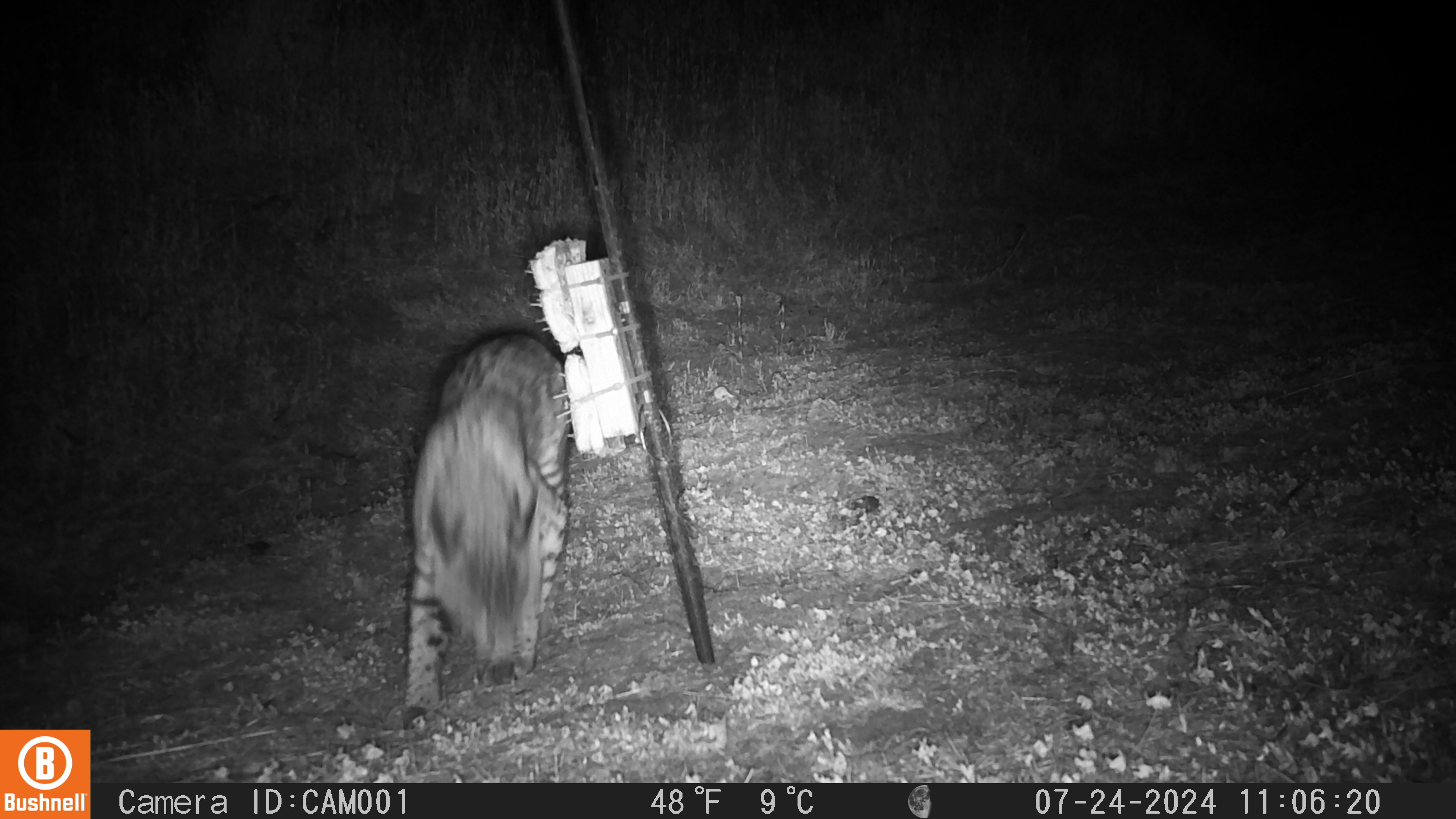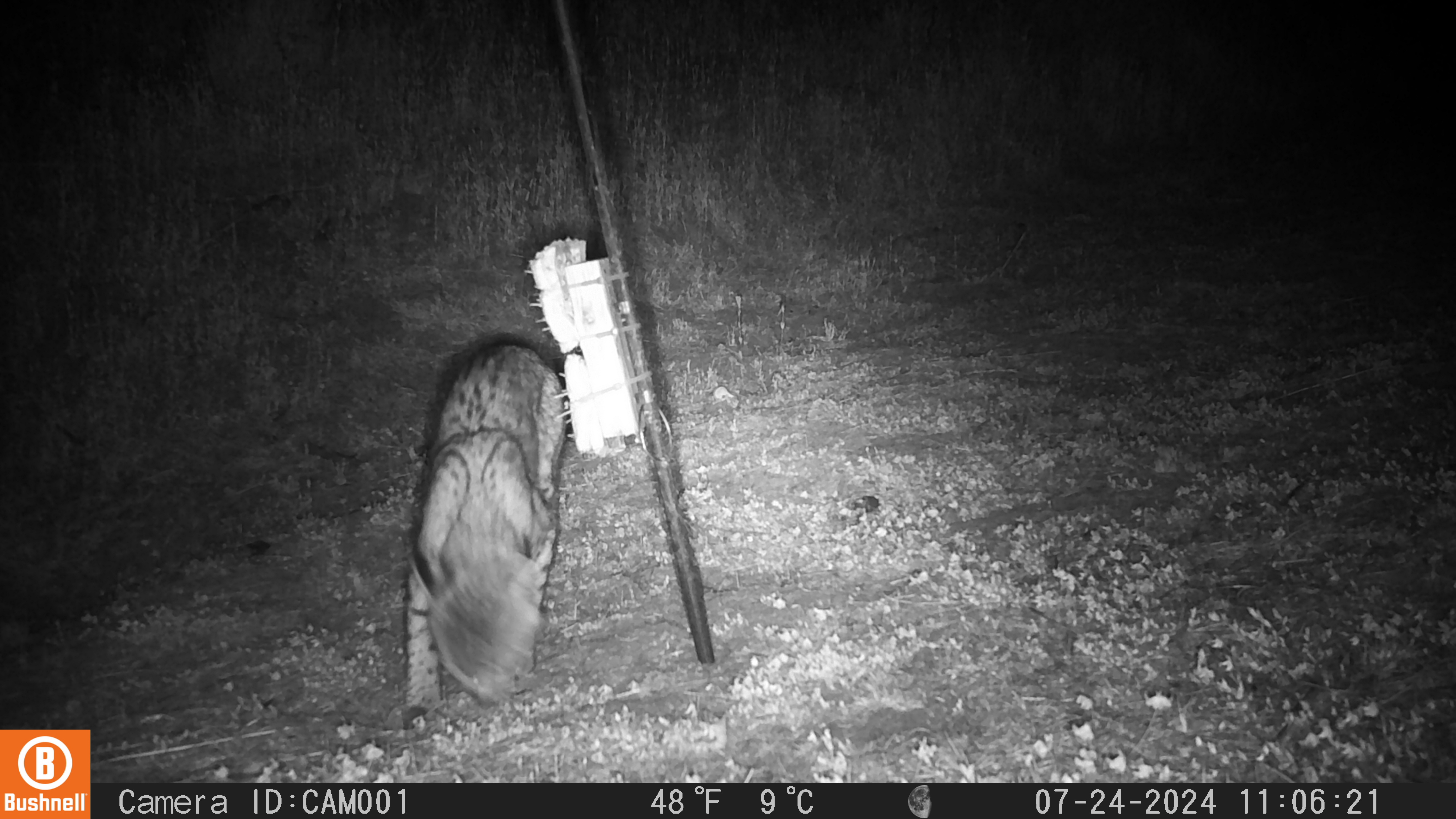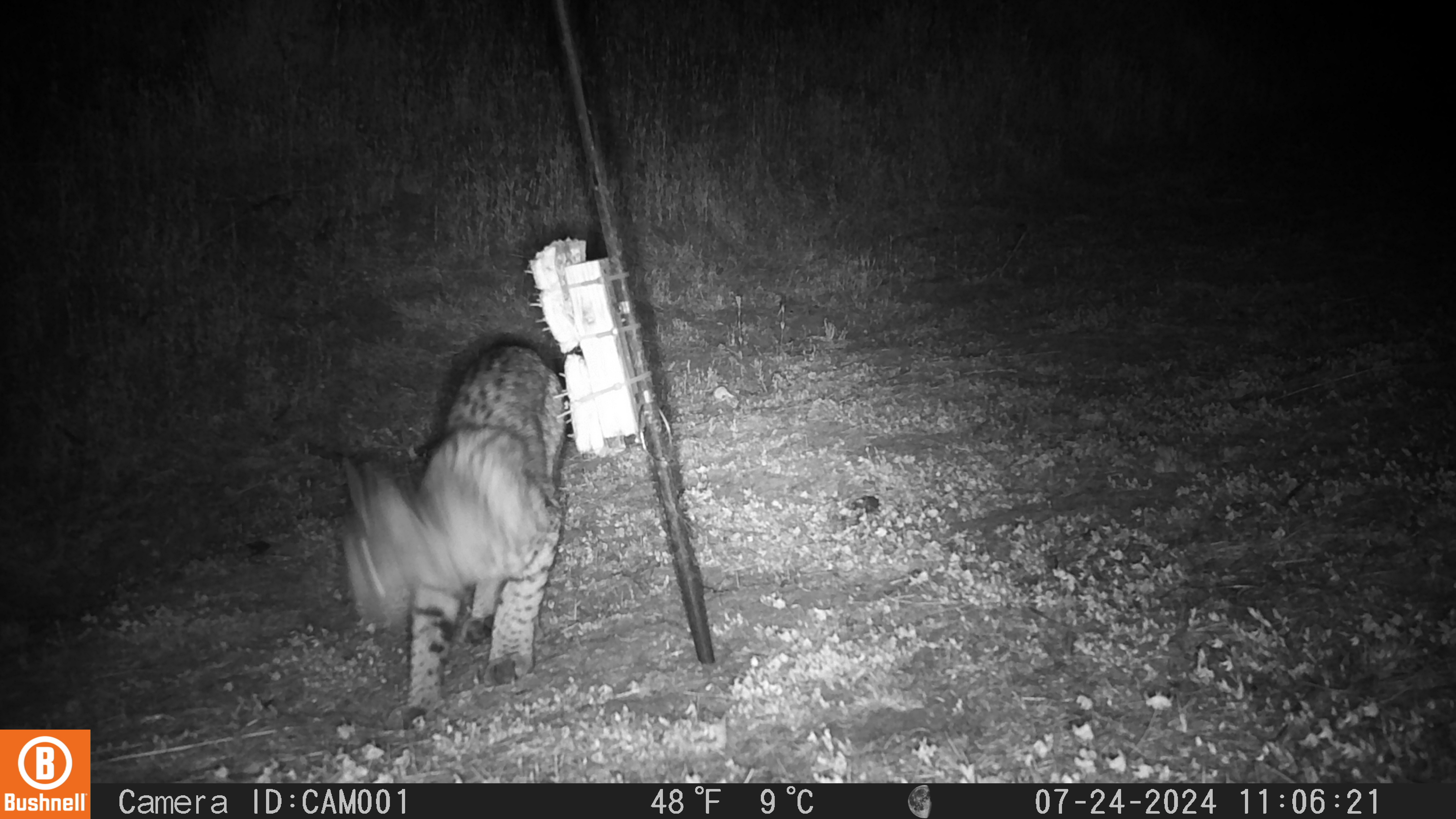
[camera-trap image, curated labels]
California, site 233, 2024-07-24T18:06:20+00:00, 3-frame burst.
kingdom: Animalia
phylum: Chordata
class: Mammalia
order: Carnivora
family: Felidae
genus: Lynx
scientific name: Lynx rufus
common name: bobcat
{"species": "bobcat (Lynx rufus)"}